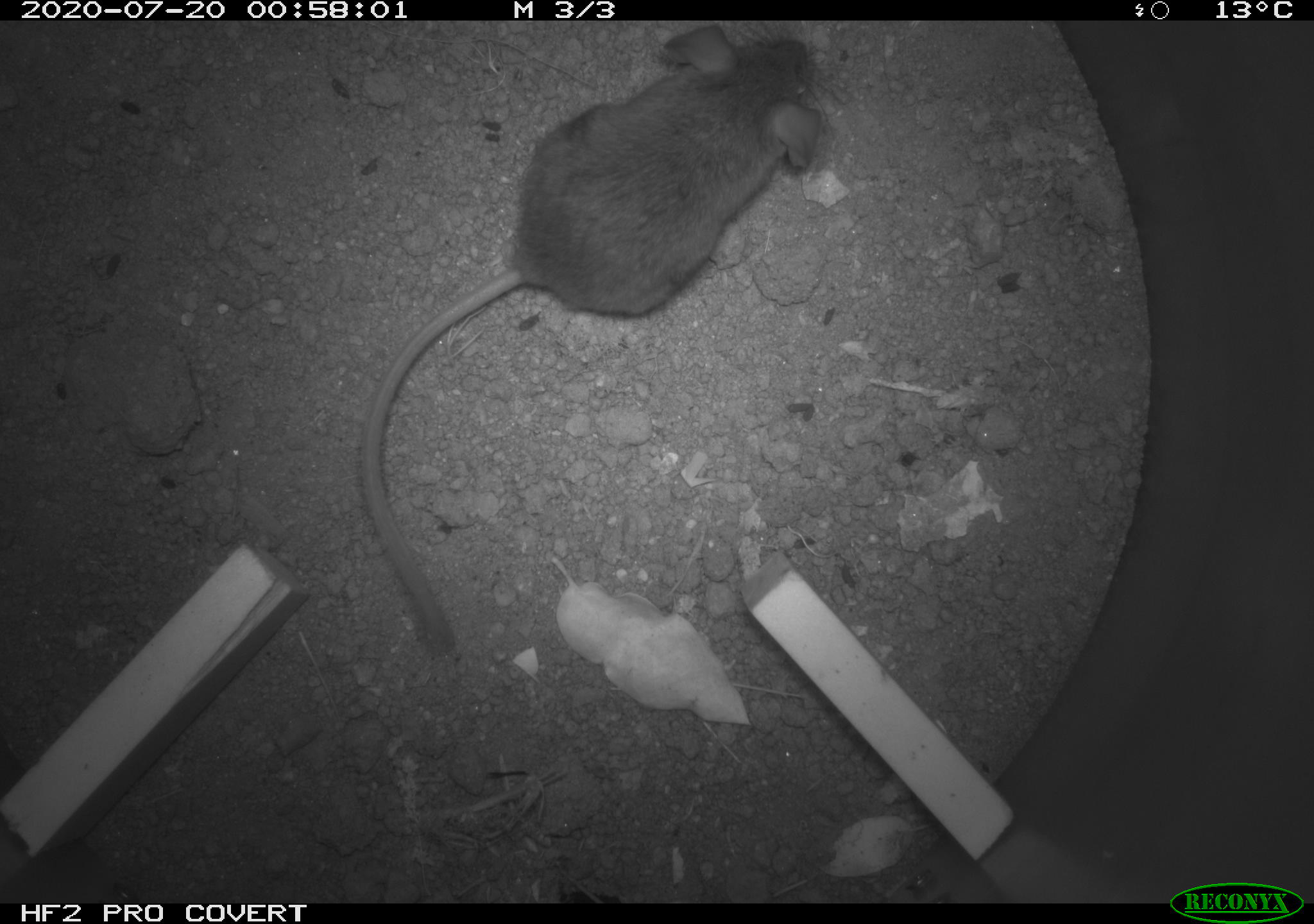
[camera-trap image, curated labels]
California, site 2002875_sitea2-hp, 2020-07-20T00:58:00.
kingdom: Animalia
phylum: Chordata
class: Mammalia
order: Rodentia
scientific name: Rodentia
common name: rodent